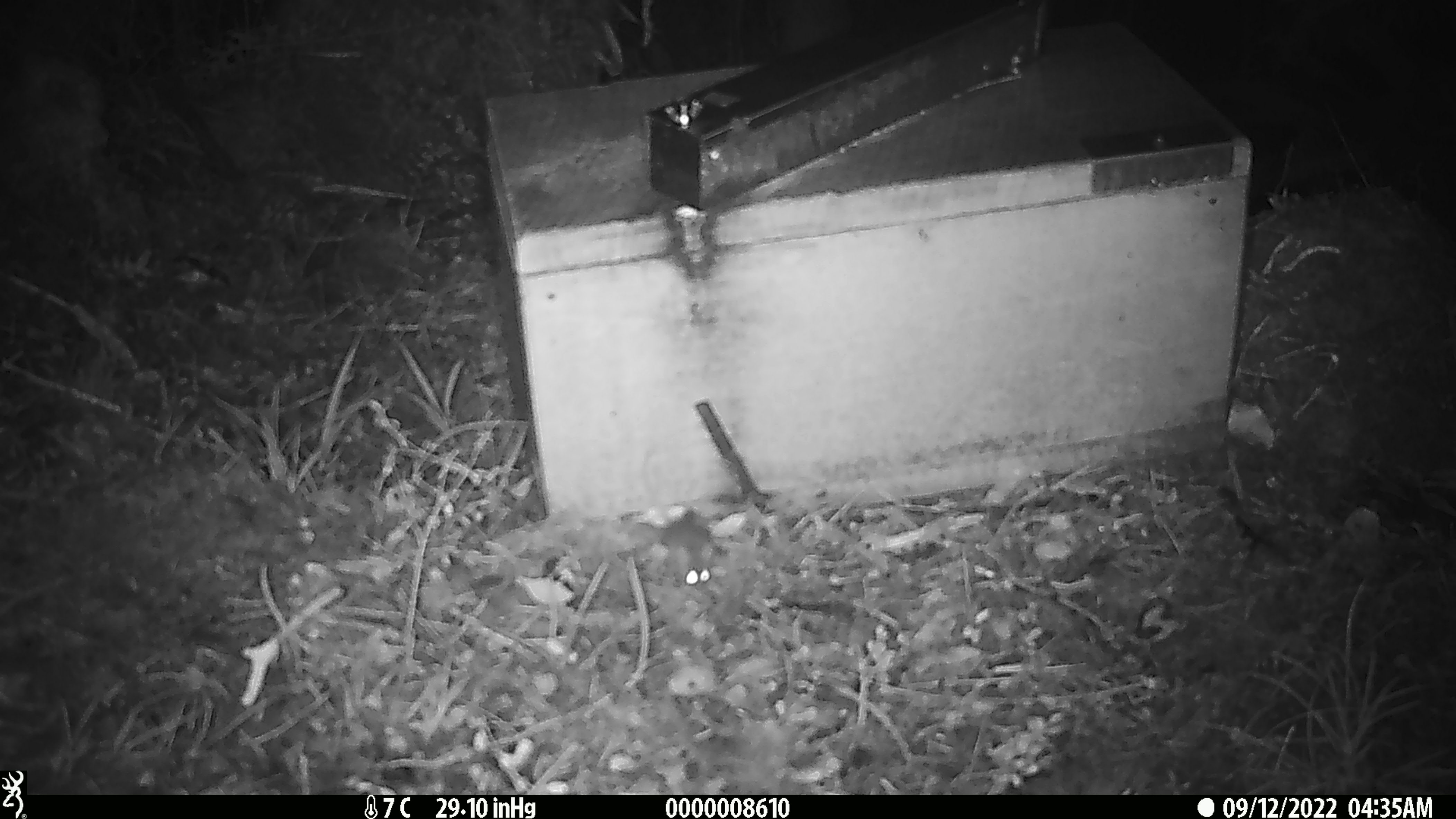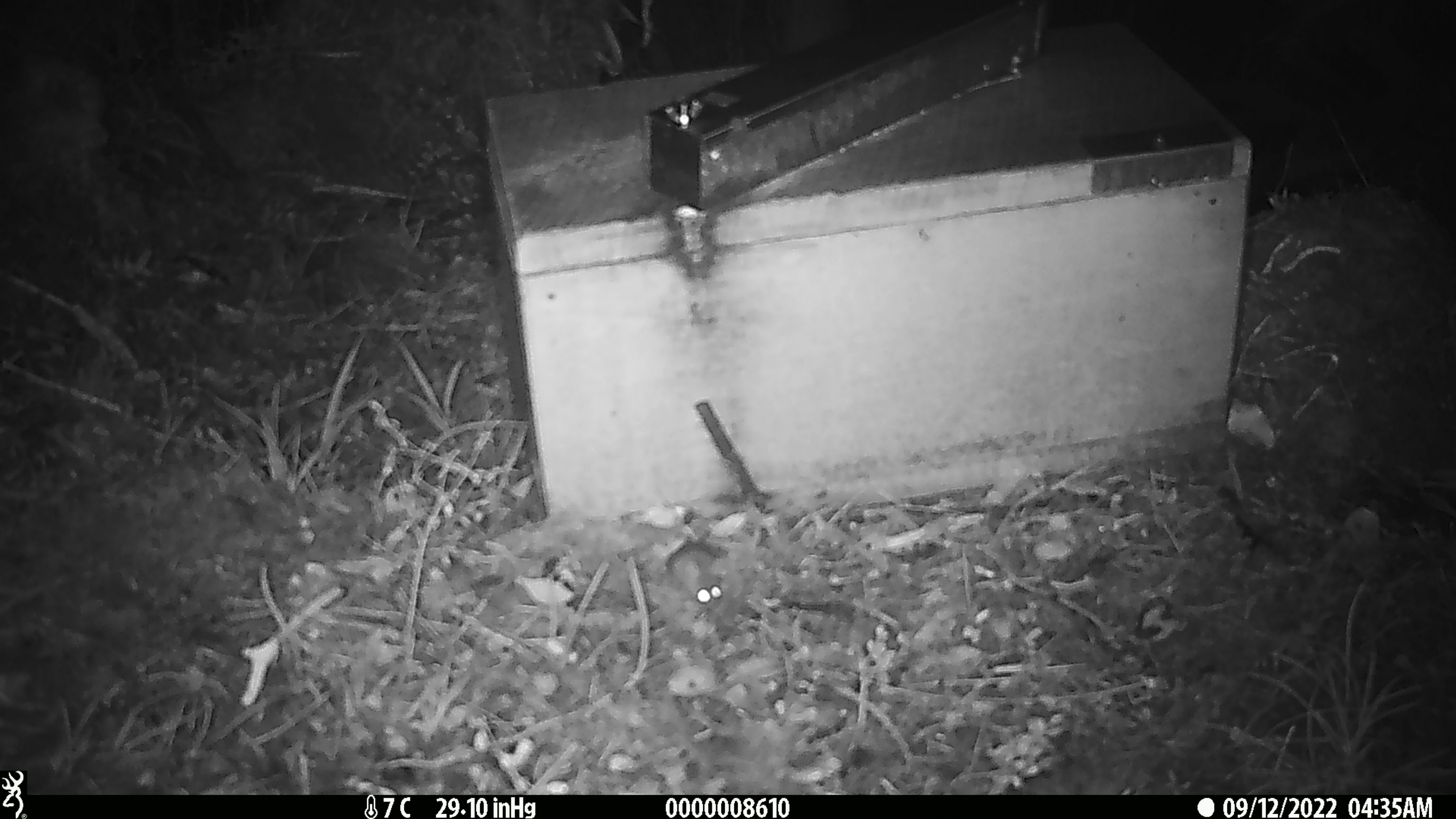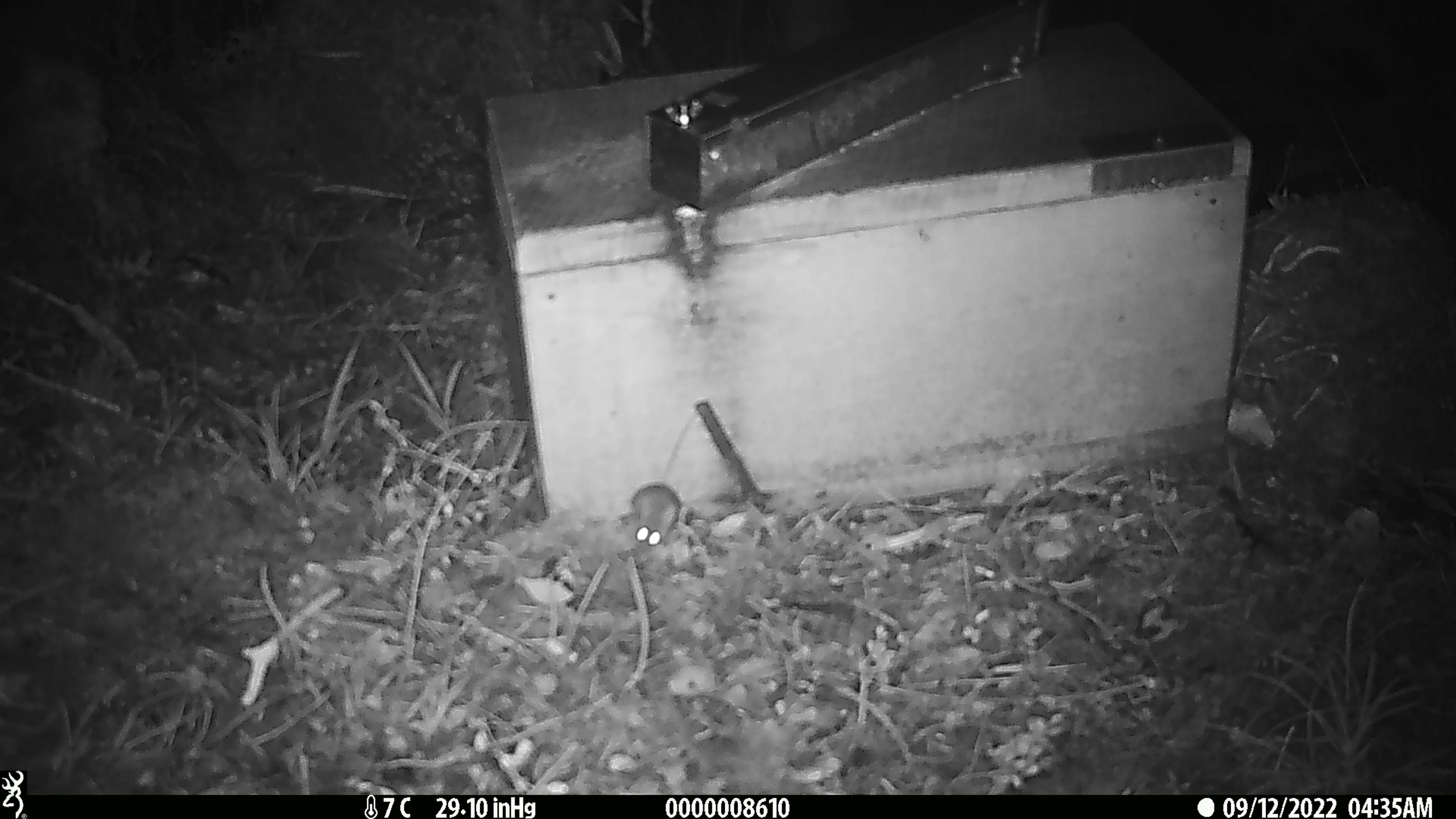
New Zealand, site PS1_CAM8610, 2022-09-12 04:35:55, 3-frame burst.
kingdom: Animalia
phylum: Chordata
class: Mammalia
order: Rodentia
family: Muridae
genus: Mus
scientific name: Mus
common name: mouse